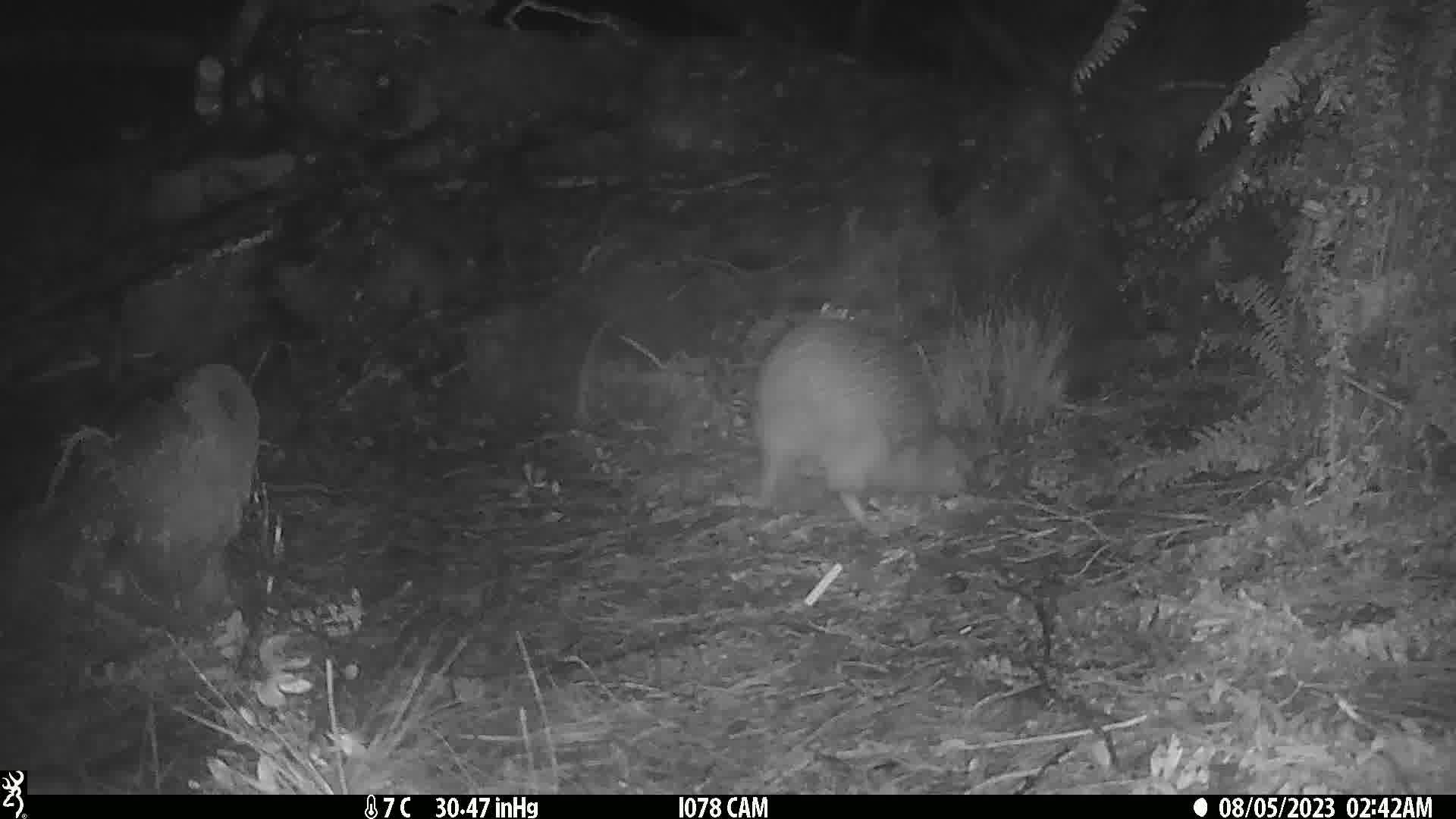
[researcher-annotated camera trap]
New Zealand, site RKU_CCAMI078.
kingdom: Animalia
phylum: Chordata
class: Aves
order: Apterygiformes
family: Apterygidae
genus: Apteryx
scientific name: Apteryx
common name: kiwi